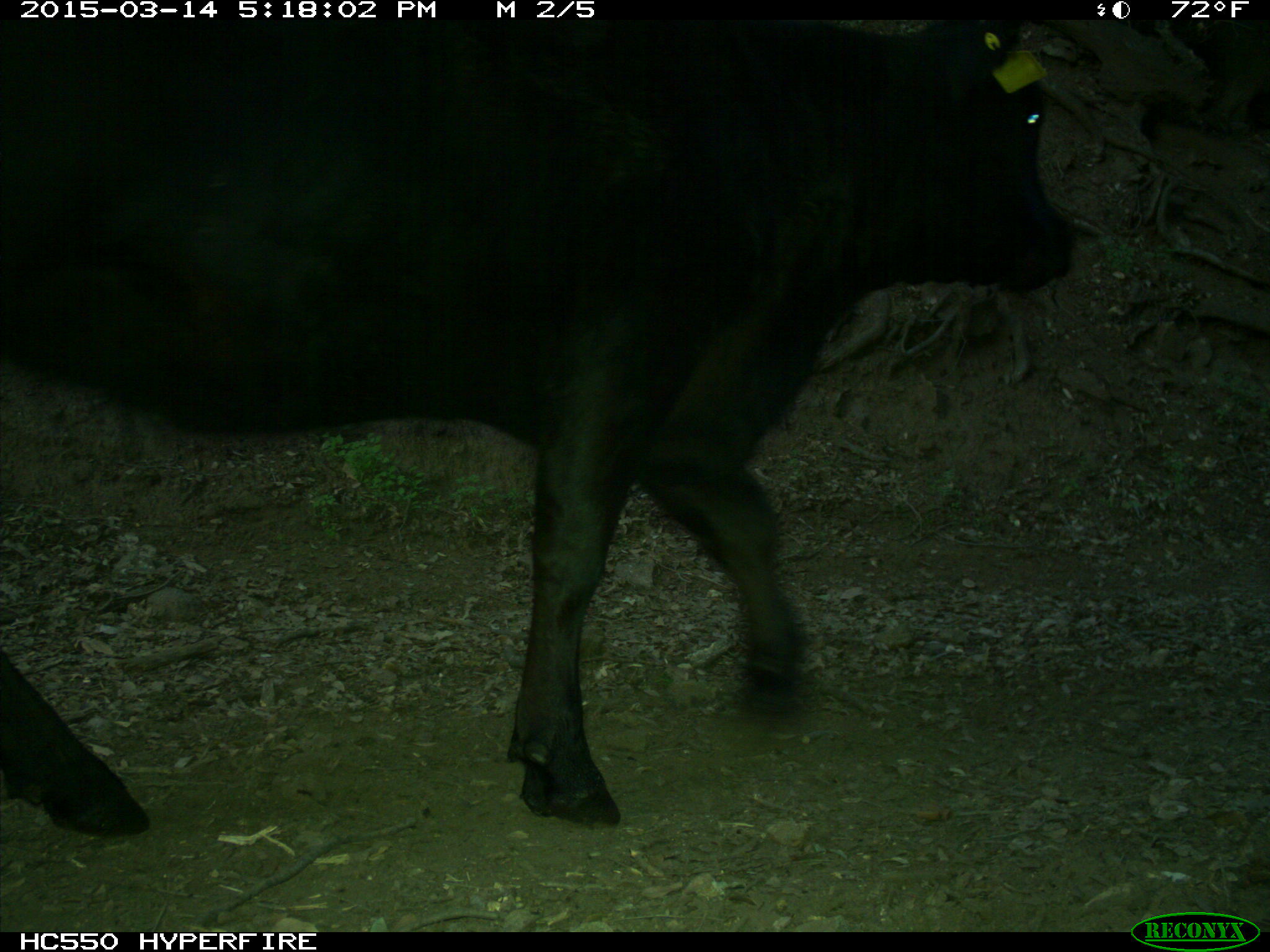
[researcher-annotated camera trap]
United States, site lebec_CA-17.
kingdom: Animalia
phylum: Chordata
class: Mammalia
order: Artiodactyla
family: Bovidae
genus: Bos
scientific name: Bos taurus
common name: domestic cow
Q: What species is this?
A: Bos taurus (domestic cow).